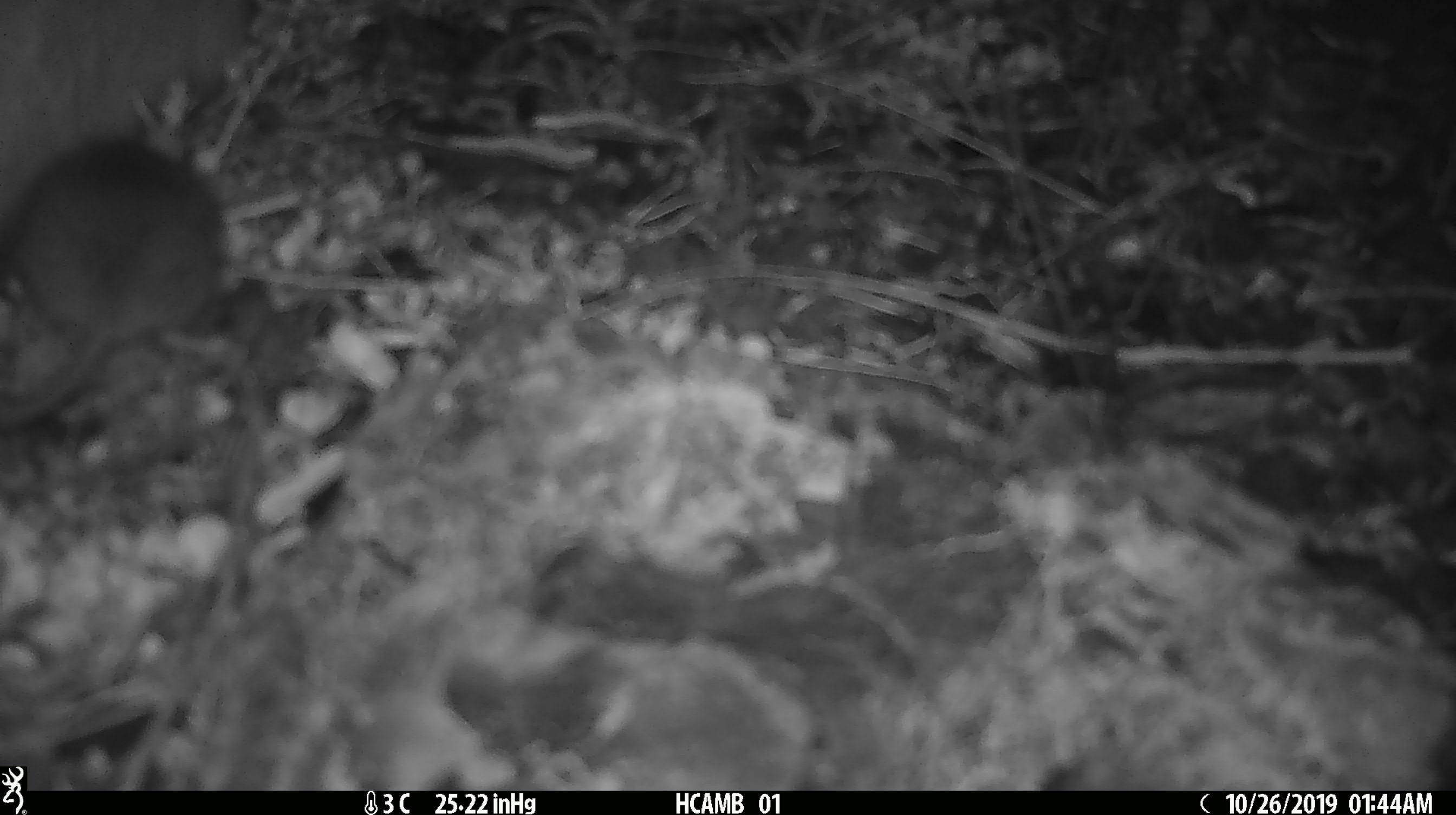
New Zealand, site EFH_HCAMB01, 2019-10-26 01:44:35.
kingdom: Animalia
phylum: Chordata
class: Mammalia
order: Rodentia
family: Muridae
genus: Mus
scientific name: Mus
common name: mouse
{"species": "mouse (Mus)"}